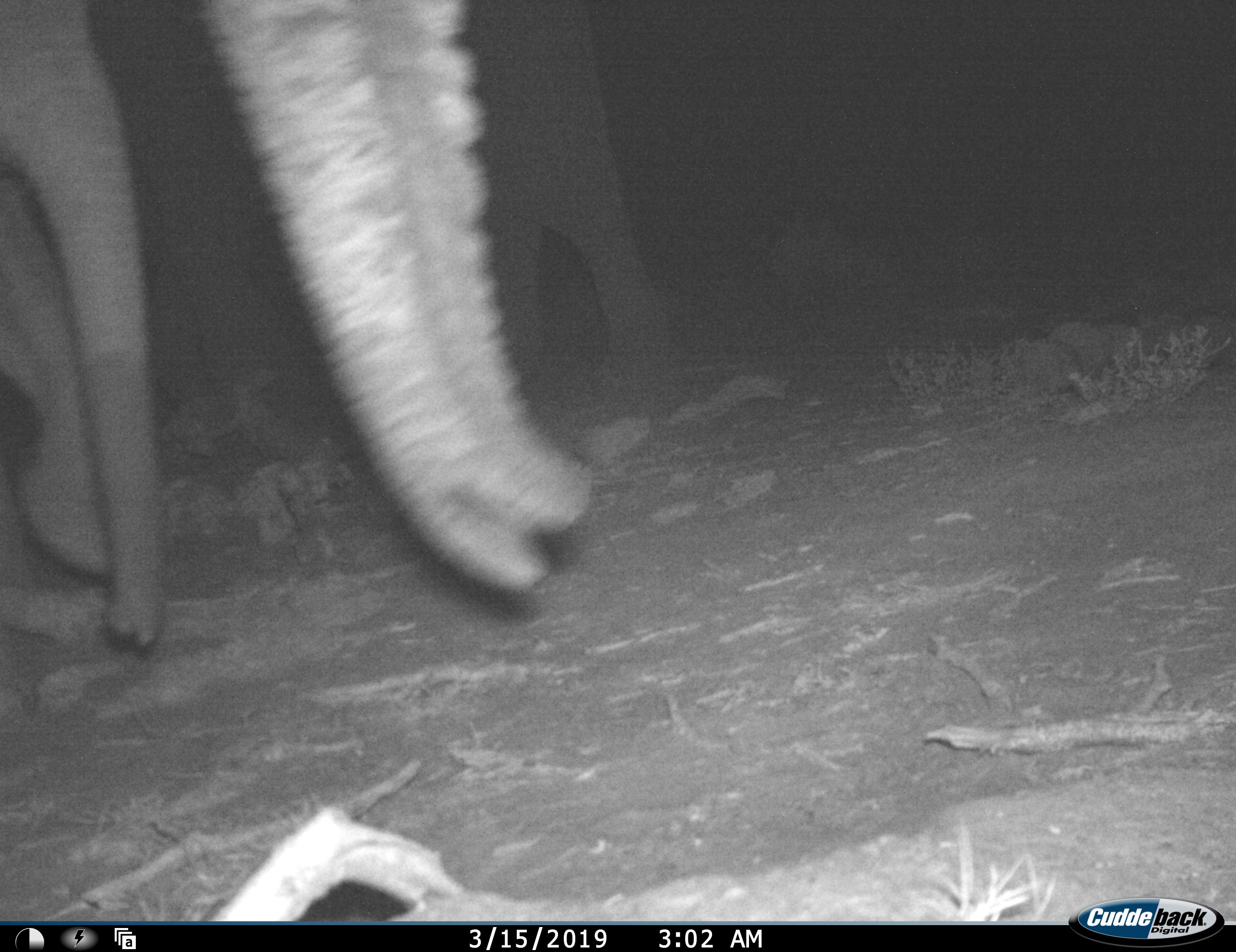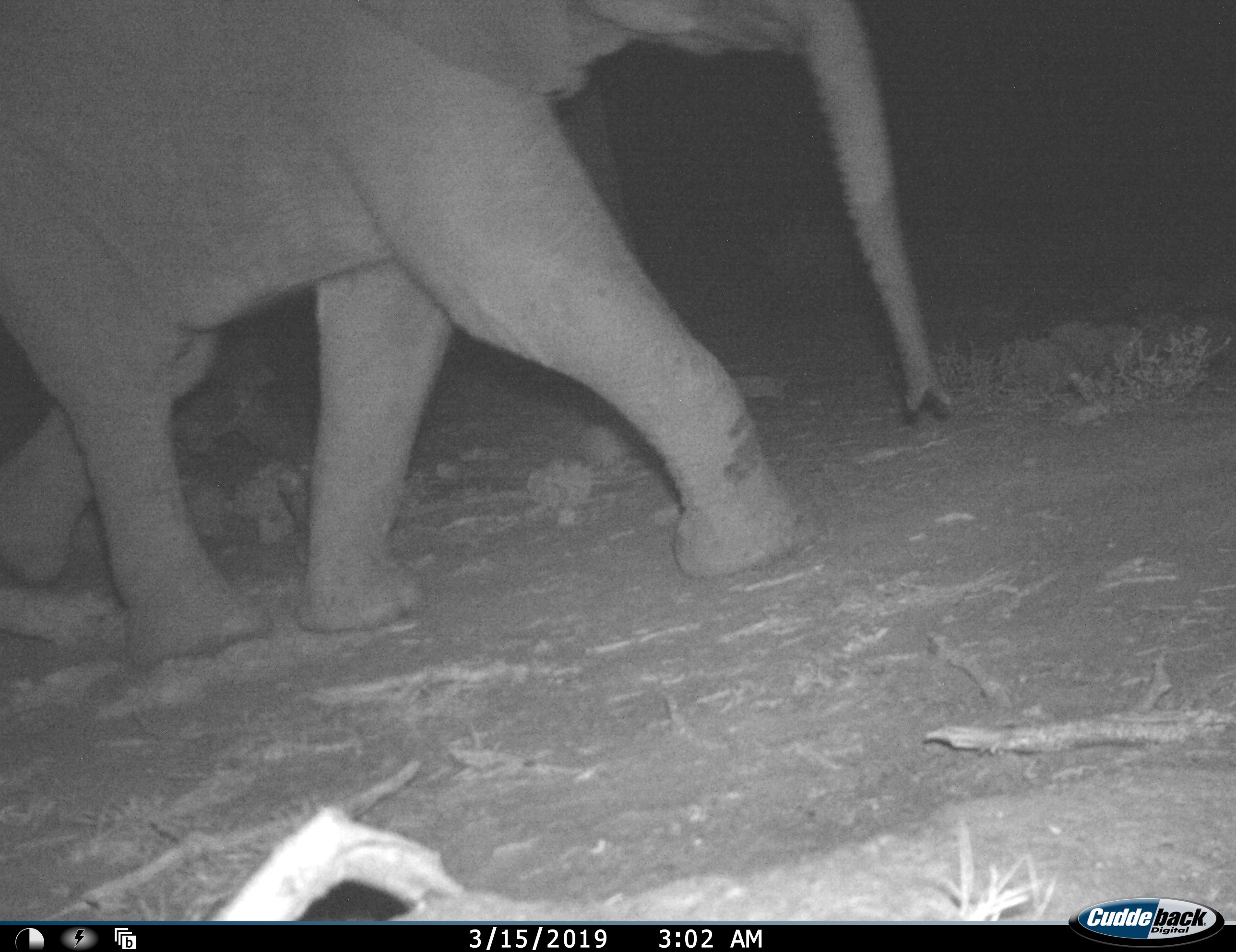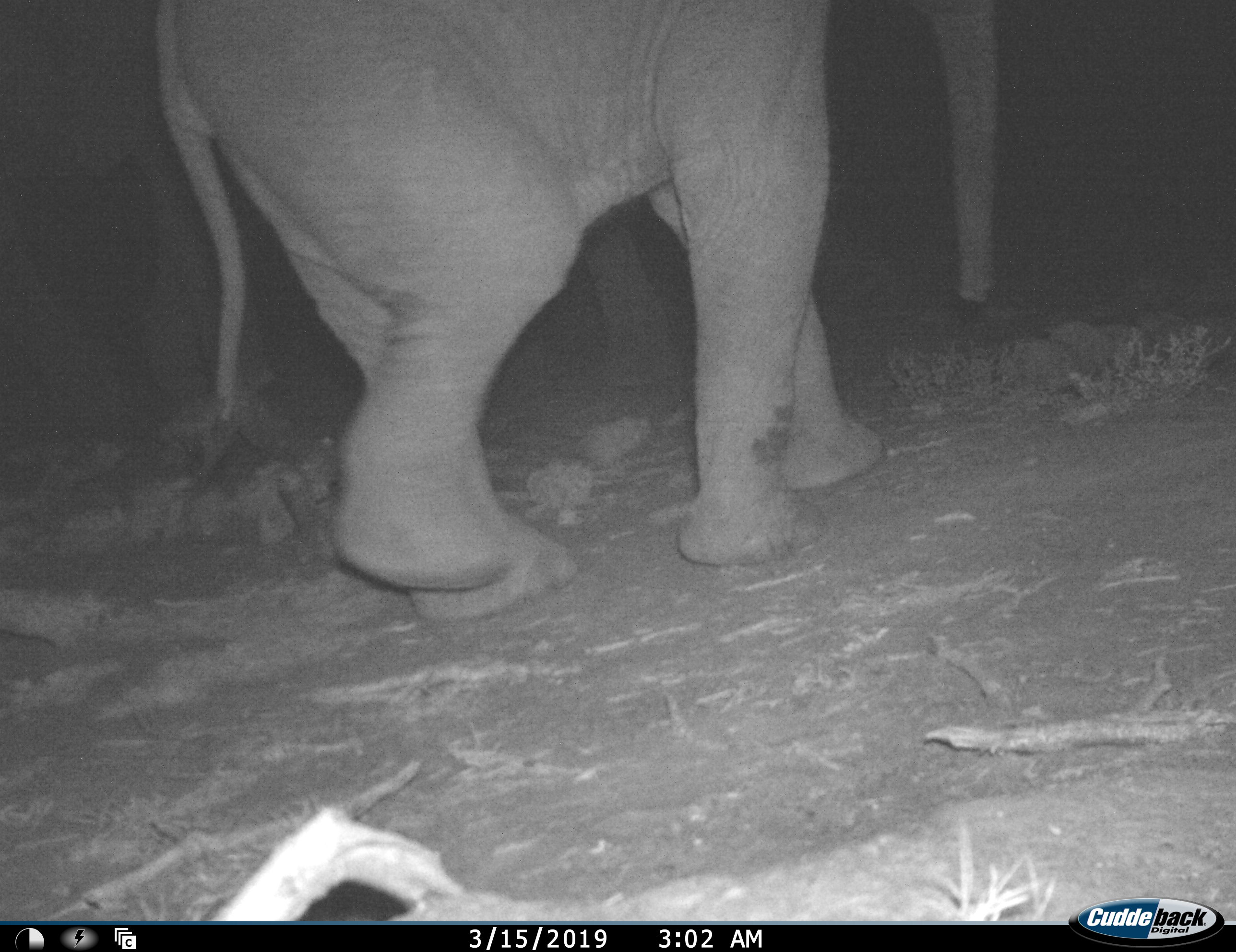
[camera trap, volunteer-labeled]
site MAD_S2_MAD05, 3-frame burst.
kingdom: Animalia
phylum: Chordata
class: Mammalia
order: Proboscidea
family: Elephantidae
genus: Loxodonta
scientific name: Loxodonta africana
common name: african bush elephant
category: elephant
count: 1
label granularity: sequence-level